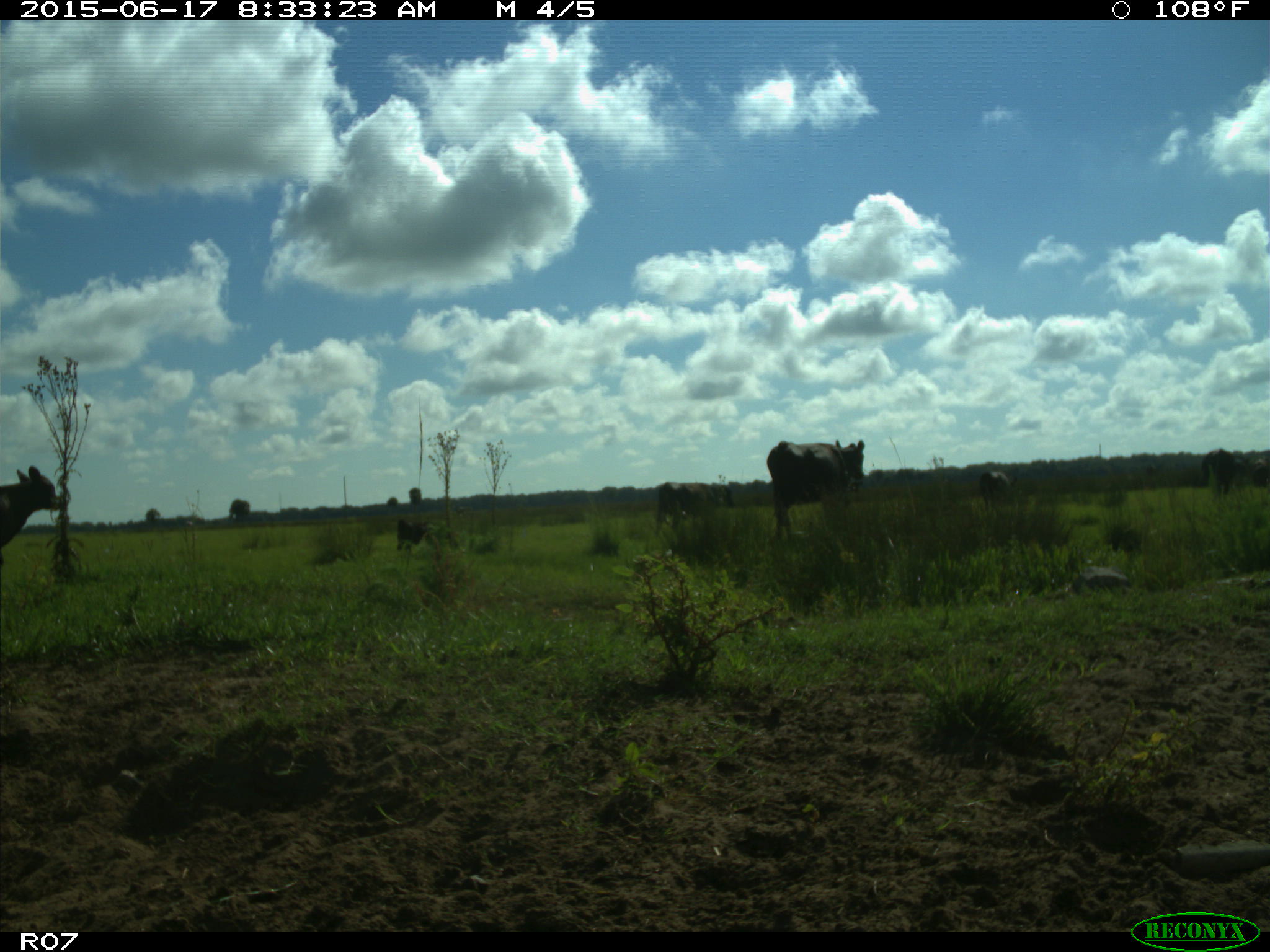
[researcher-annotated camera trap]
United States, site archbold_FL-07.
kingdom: Animalia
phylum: Chordata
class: Mammalia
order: Artiodactyla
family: Bovidae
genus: Bos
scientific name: Bos taurus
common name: domestic cow